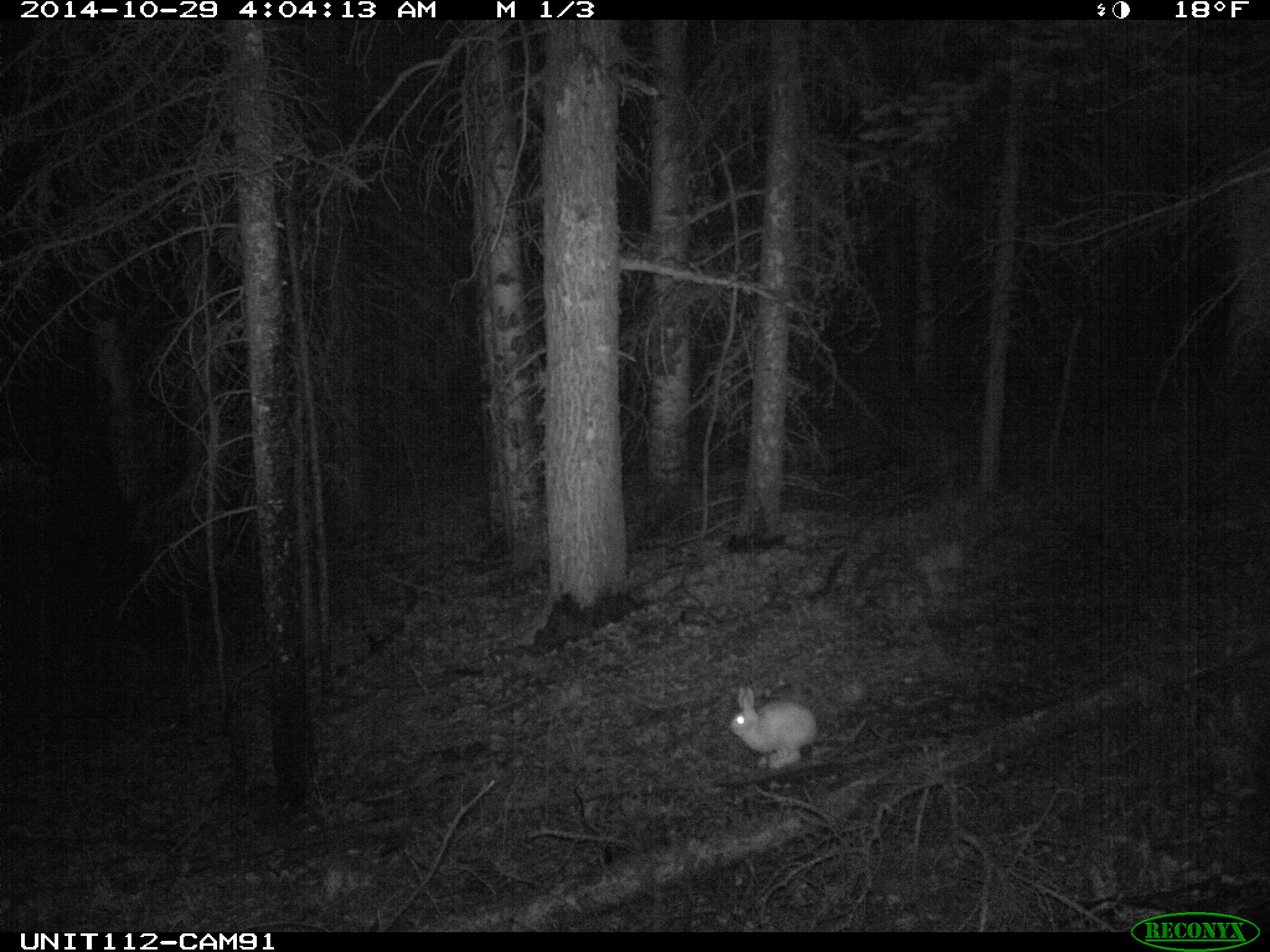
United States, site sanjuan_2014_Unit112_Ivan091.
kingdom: Animalia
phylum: Chordata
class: Mammalia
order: Lagomorpha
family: Leporidae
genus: Lepus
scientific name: Lepus americanus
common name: snowshoe hare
Lepus americanus (snowshoe hare).